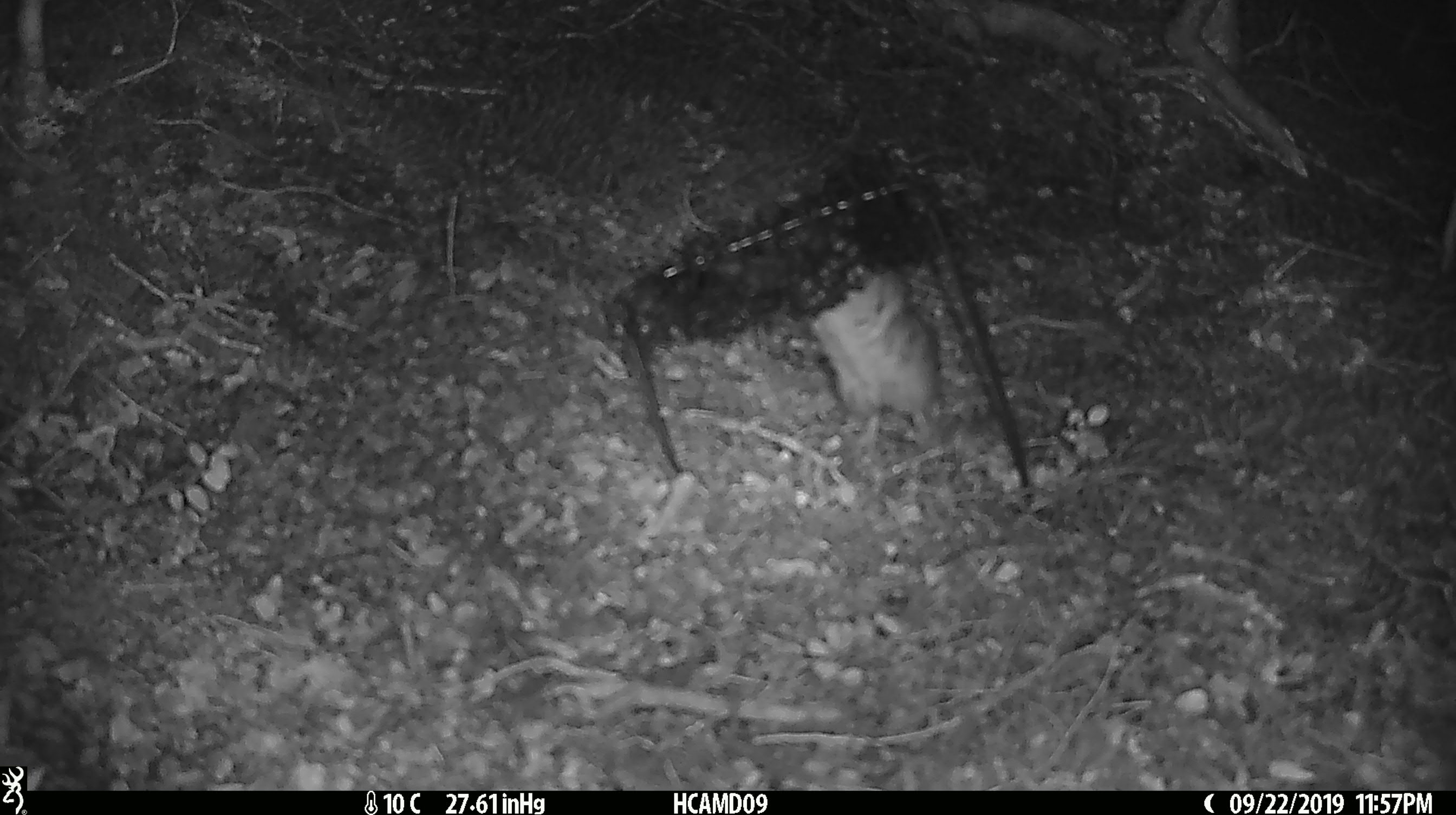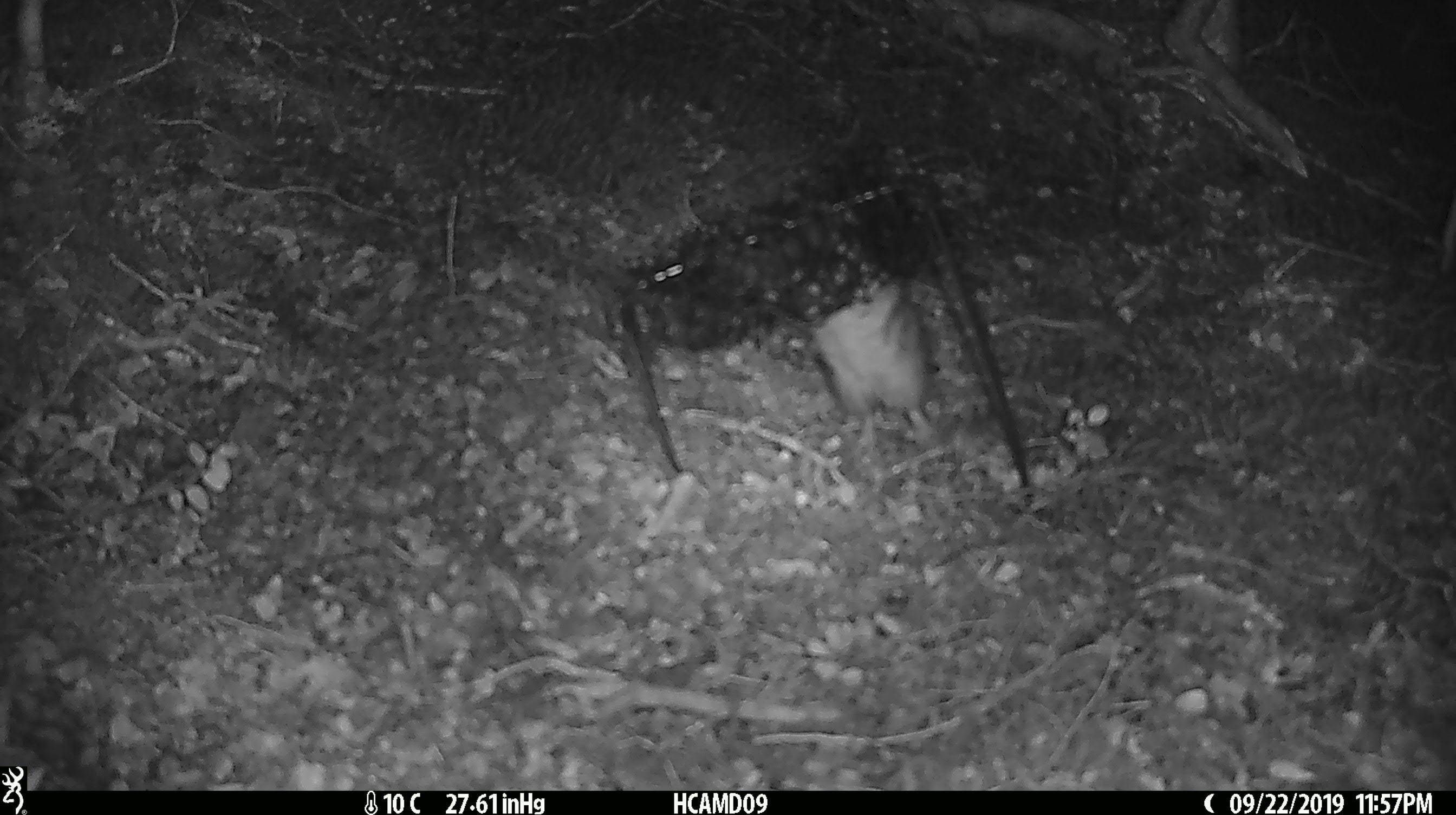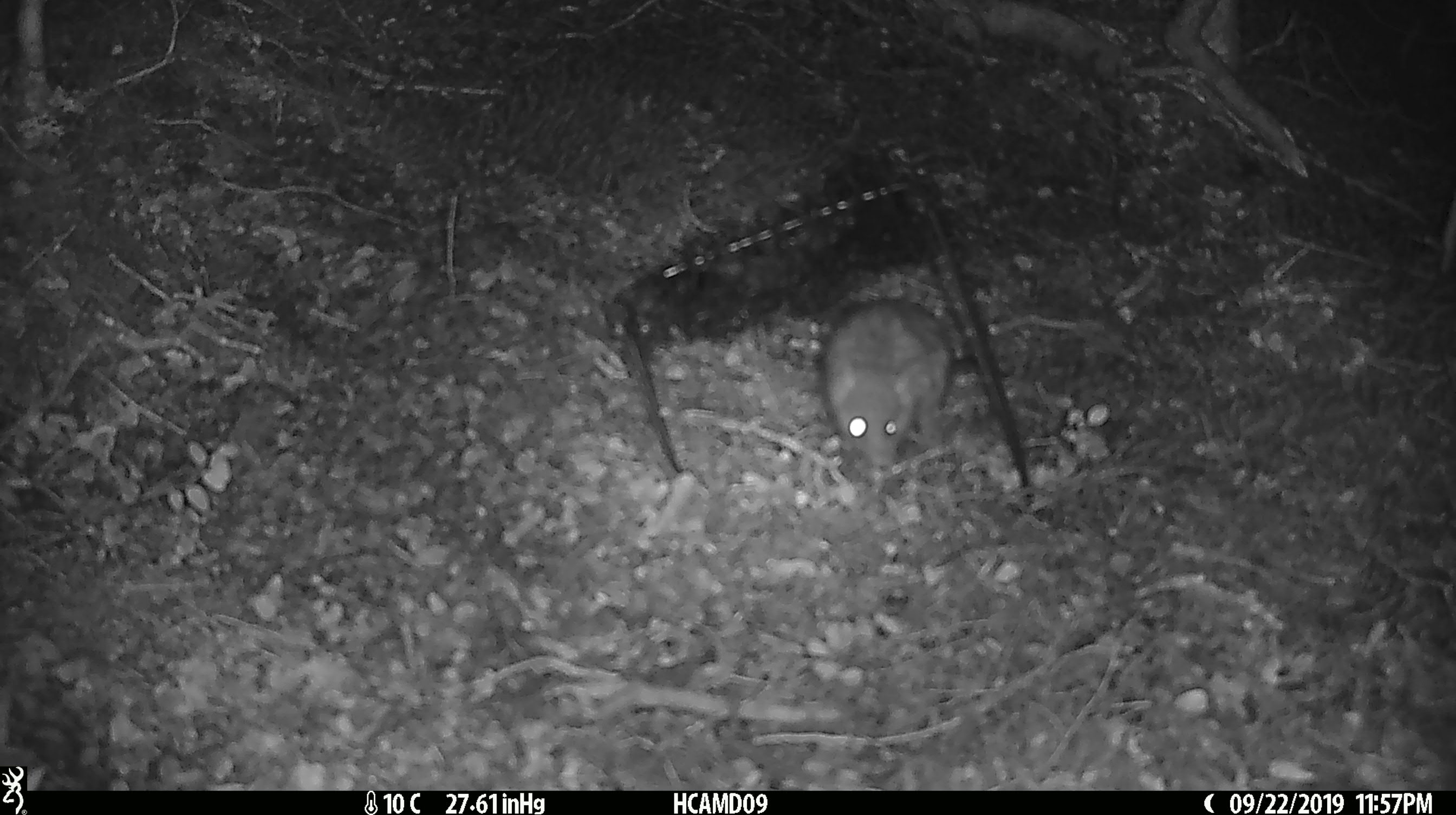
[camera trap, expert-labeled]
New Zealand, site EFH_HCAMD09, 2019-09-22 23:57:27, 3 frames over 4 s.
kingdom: Animalia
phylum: Chordata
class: Mammalia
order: Rodentia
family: Muridae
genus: Rattus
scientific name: Rattus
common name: rat